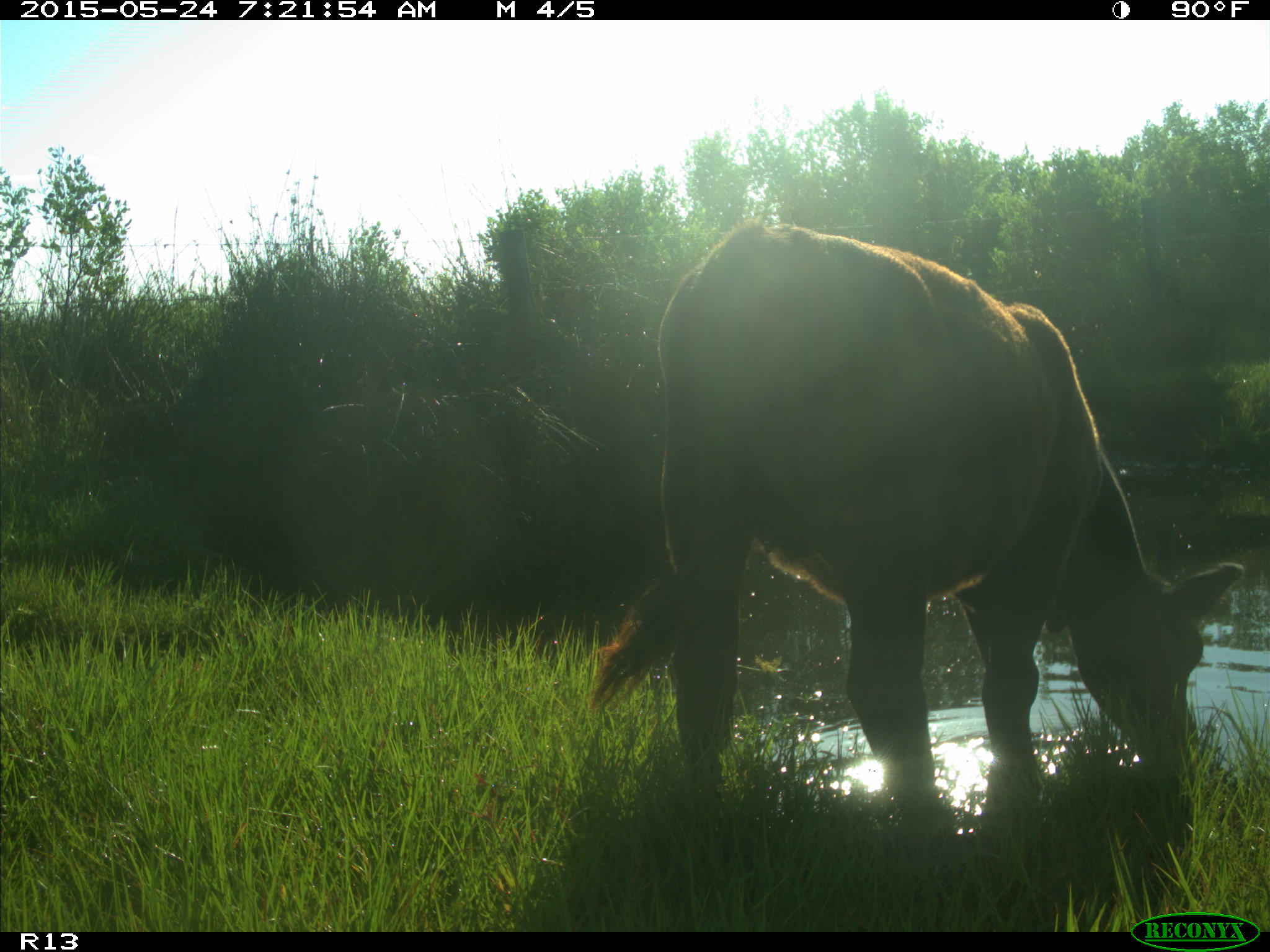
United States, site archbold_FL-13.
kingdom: Animalia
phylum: Chordata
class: Mammalia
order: Artiodactyla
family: Bovidae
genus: Bos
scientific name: Bos taurus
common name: domestic cow